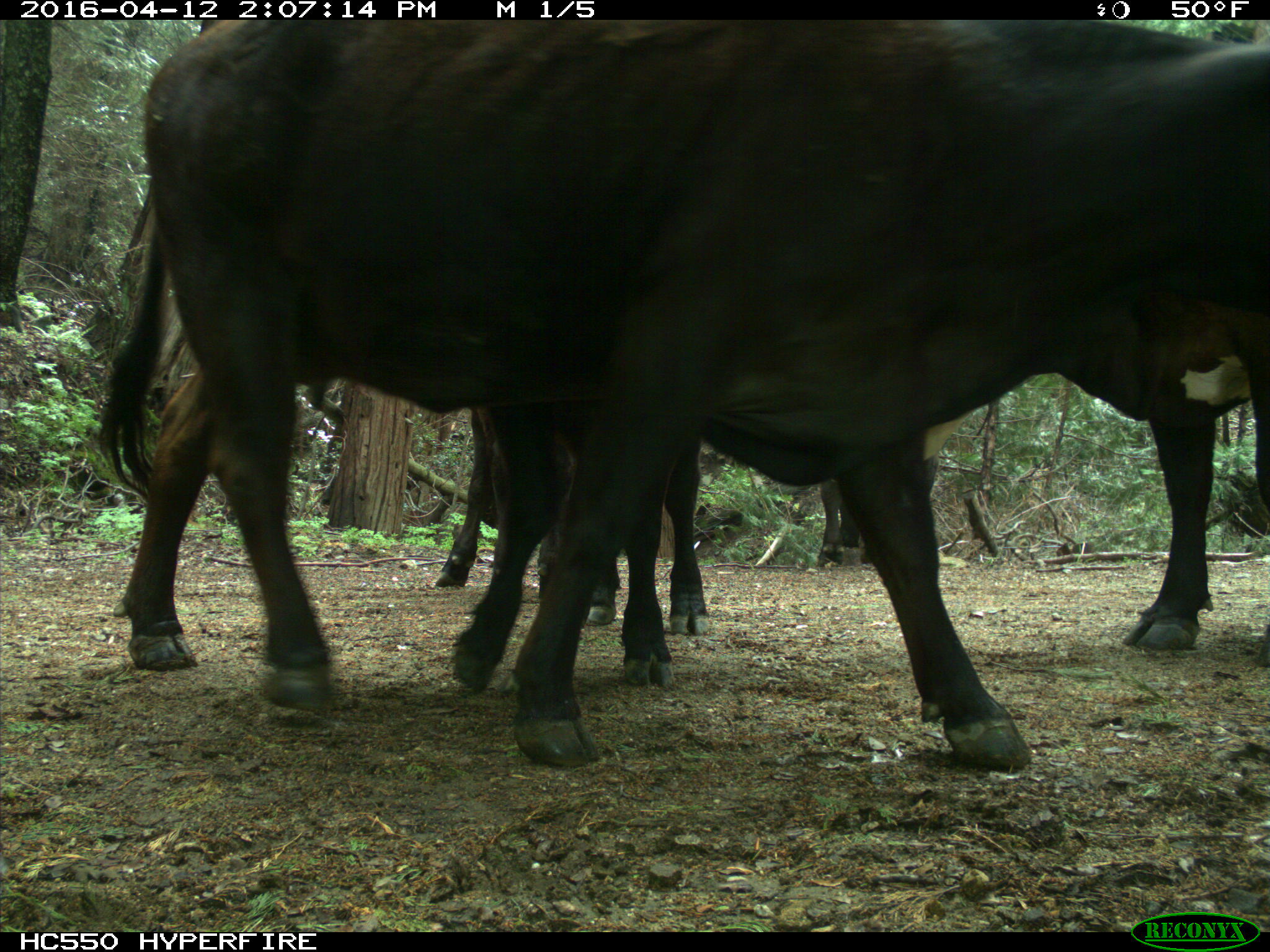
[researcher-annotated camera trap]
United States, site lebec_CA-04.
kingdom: Animalia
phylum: Chordata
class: Mammalia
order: Artiodactyla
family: Bovidae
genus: Bos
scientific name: Bos taurus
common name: domestic cow